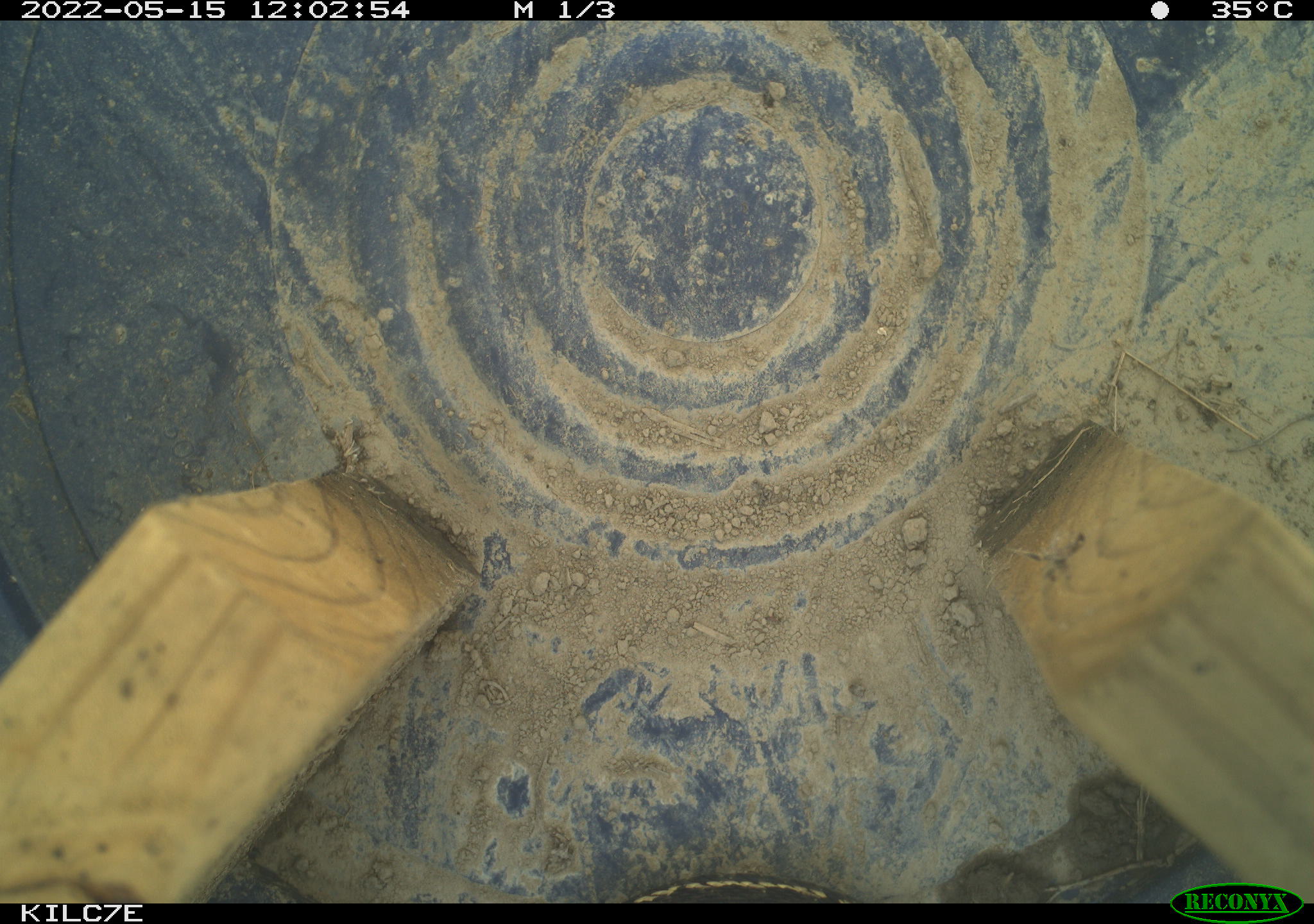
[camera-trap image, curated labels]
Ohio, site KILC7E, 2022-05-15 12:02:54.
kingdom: Animalia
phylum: Chordata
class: Reptilia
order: Squamata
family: Colubridae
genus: Thamnophis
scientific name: Thamnophis radix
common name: plains gartersnake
Plains gartersnake (Thamnophis radix).